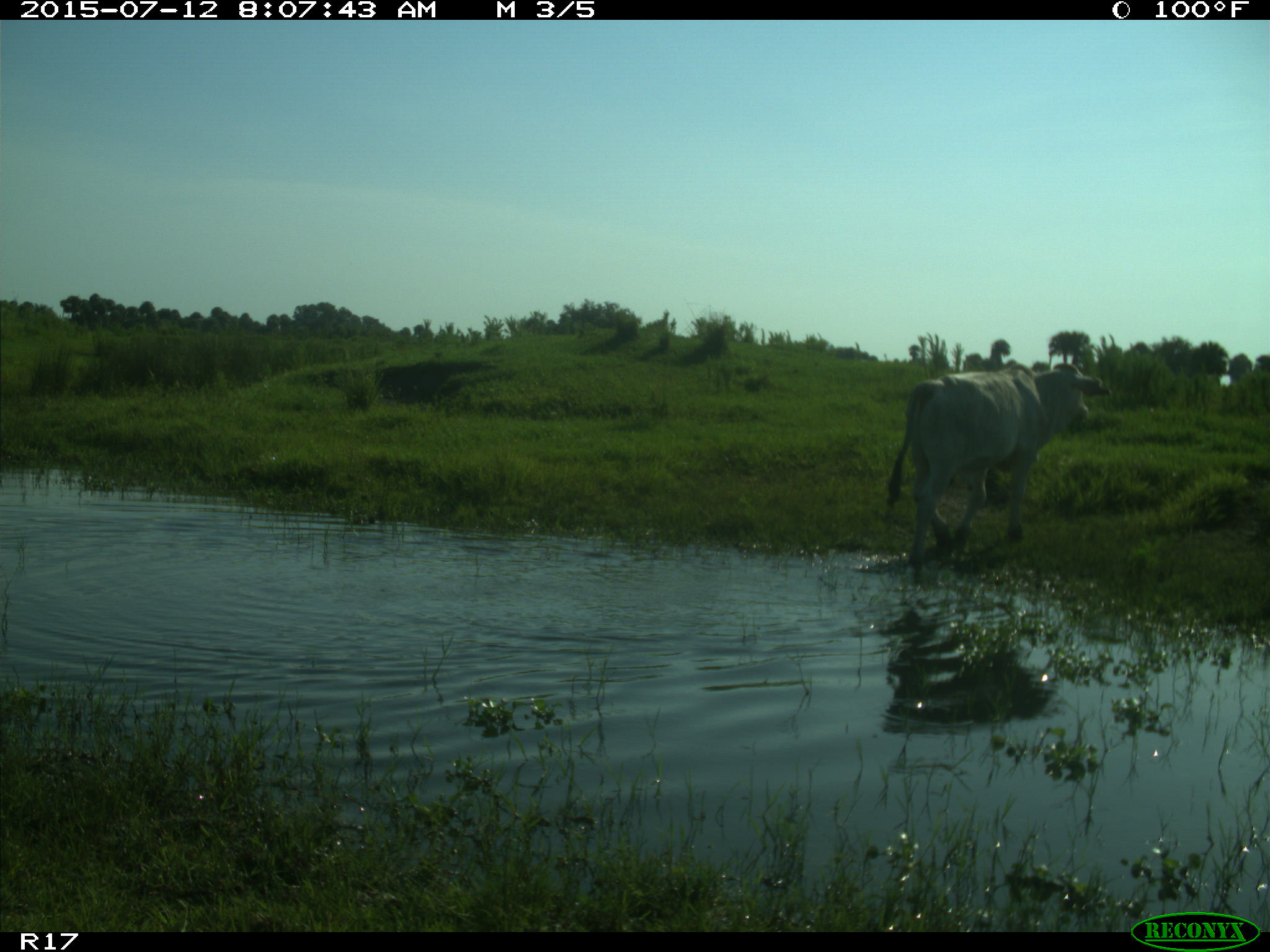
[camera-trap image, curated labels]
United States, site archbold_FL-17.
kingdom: Animalia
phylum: Chordata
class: Mammalia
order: Artiodactyla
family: Bovidae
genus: Bos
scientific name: Bos taurus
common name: domestic cow